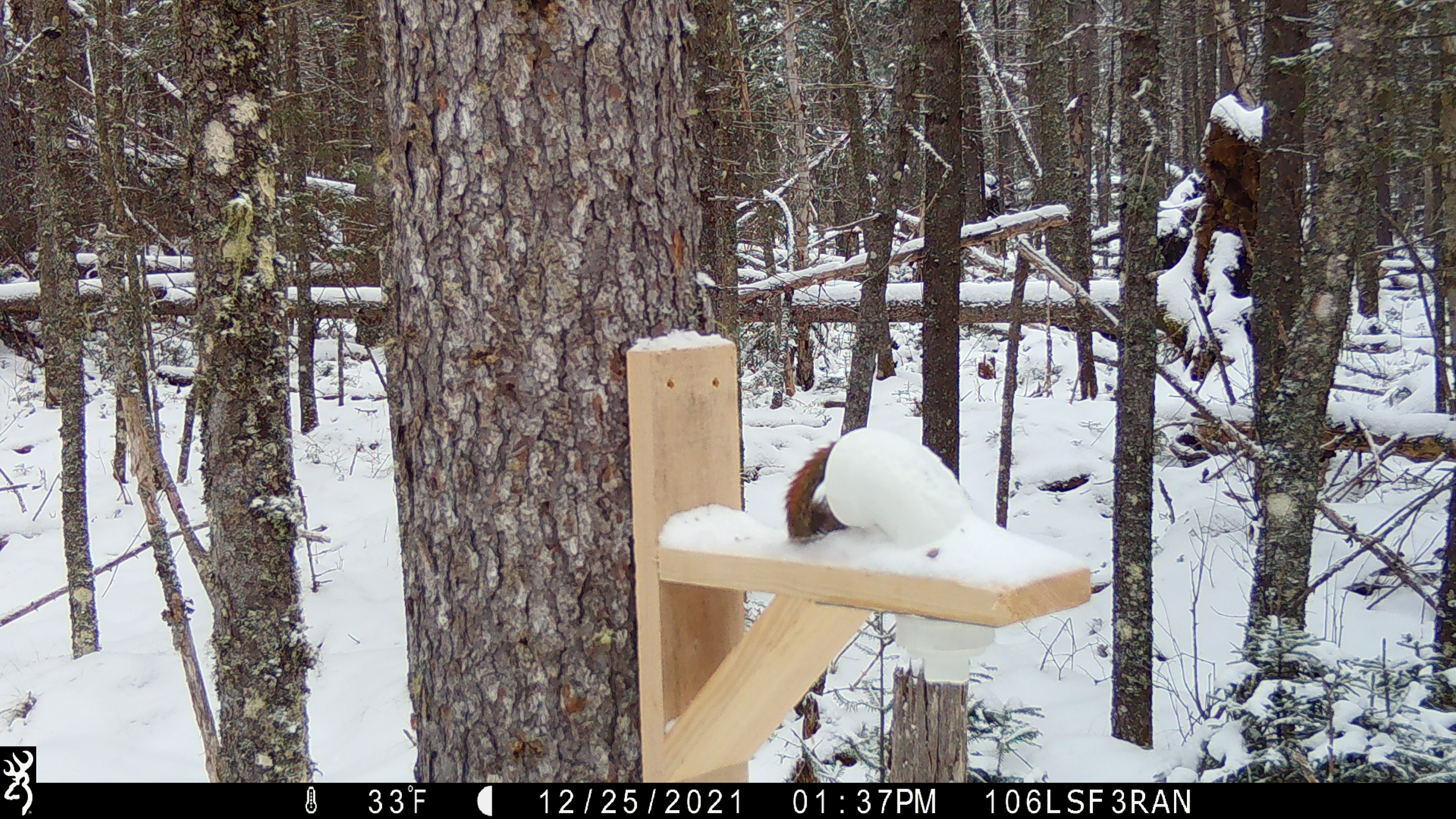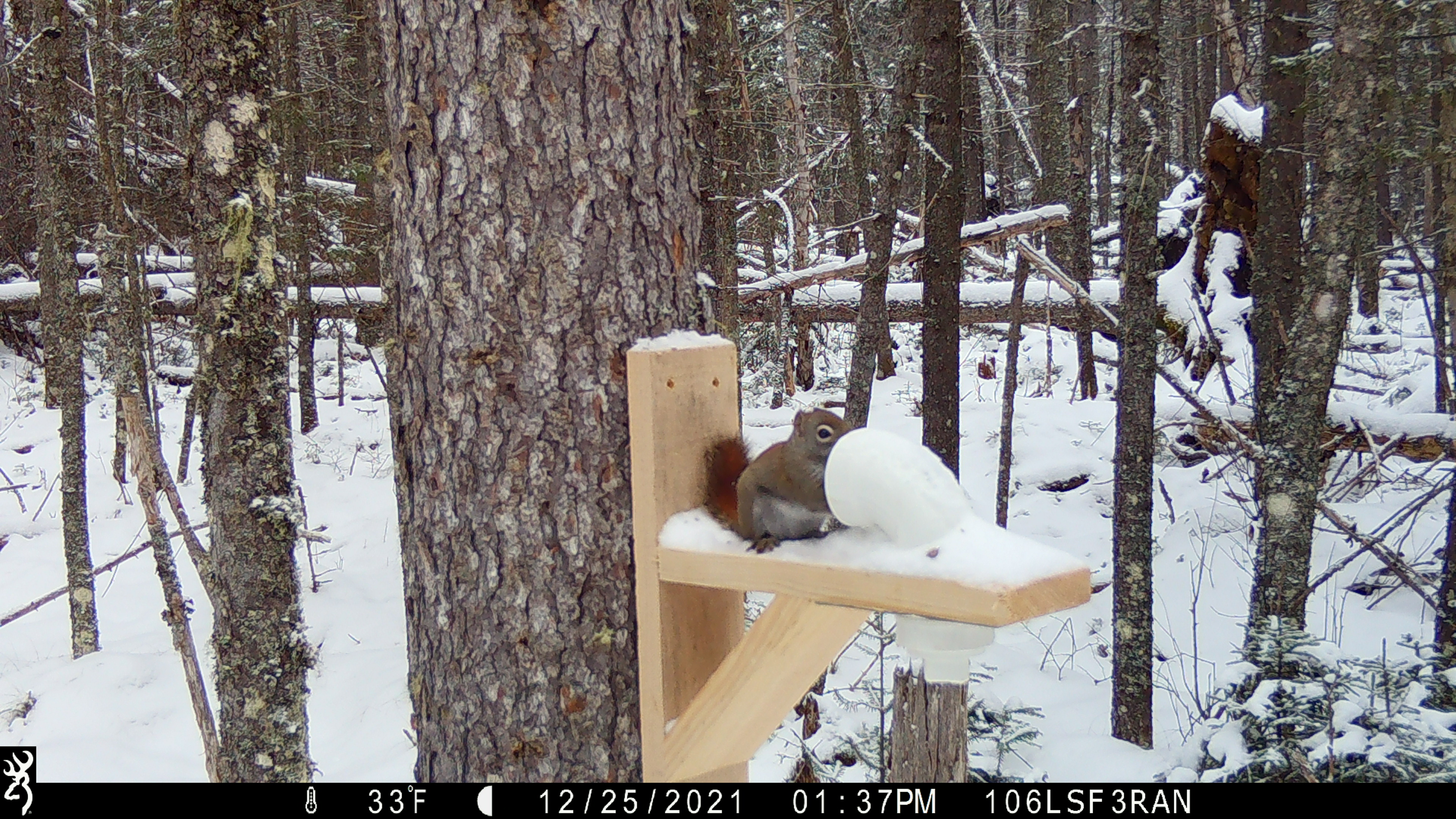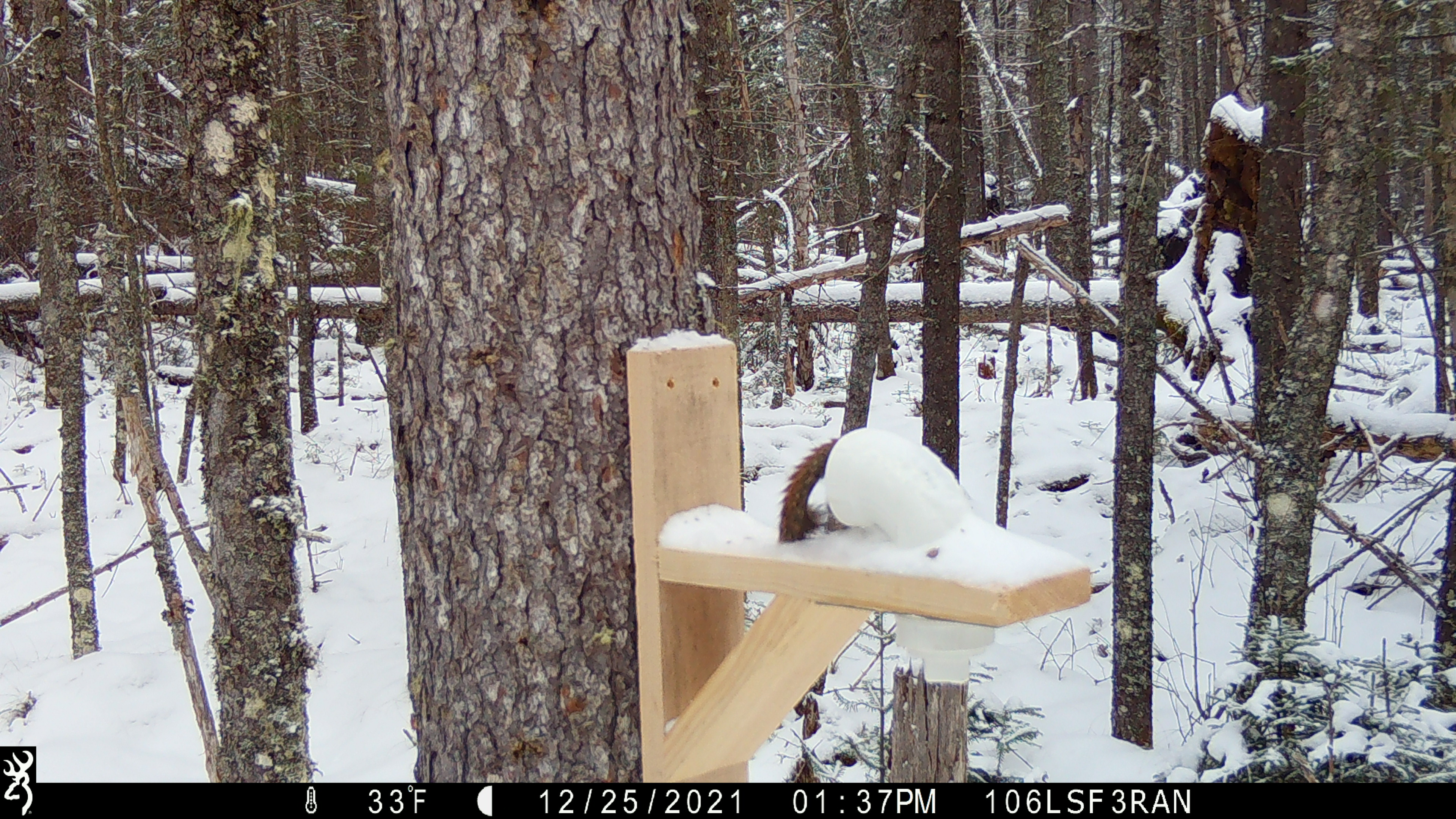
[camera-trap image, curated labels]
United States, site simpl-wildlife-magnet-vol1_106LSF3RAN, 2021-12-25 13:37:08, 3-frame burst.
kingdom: Animalia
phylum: Chordata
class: Mammalia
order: Rodentia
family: Sciuridae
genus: Tamiasciurus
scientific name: Tamiasciurus hudsonicus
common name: red squirrel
Red squirrel (Tamiasciurus hudsonicus).